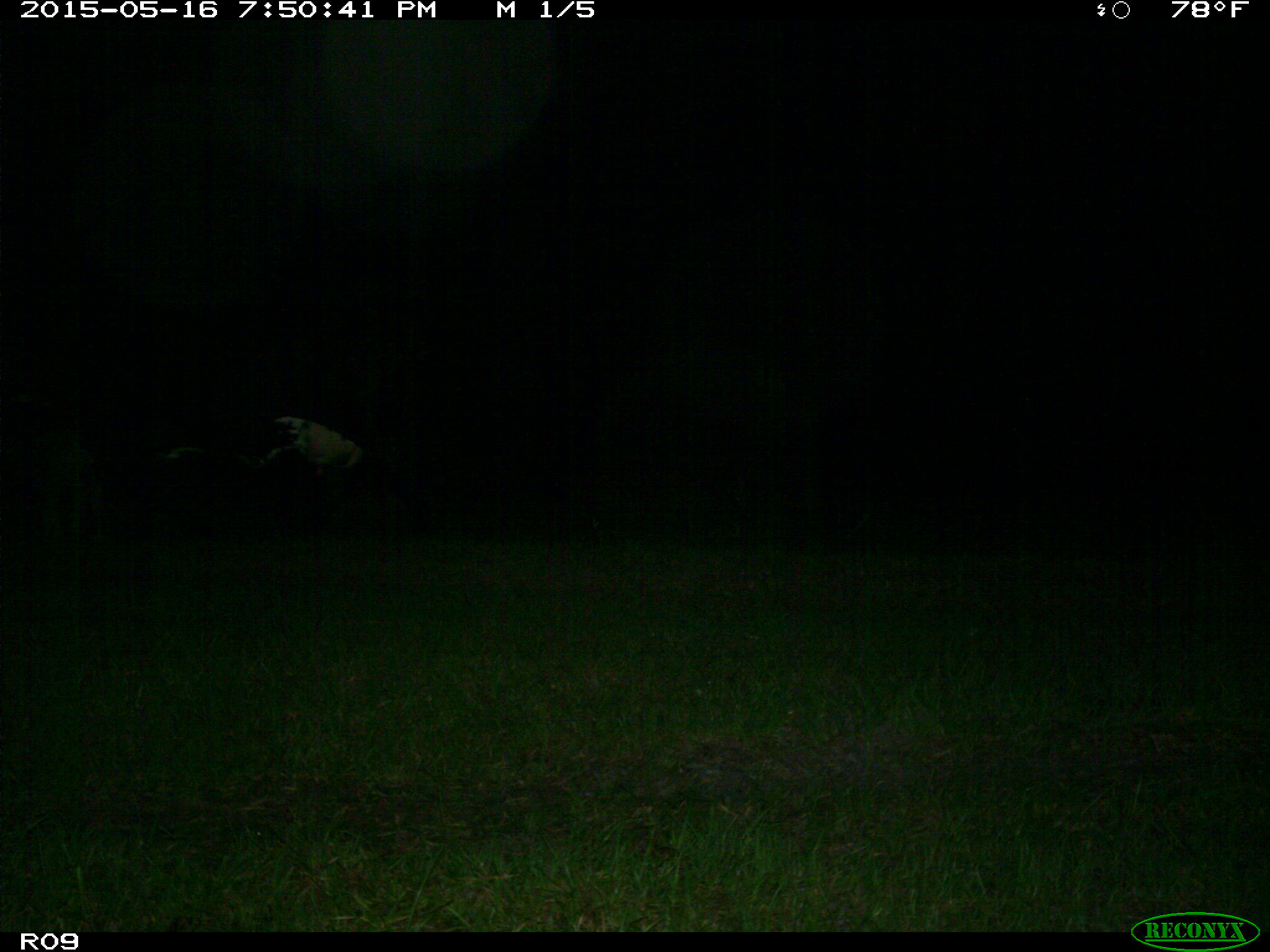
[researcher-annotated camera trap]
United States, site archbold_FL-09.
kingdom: Animalia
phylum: Chordata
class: Mammalia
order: Artiodactyla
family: Bovidae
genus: Bos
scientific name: Bos taurus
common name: domestic cow